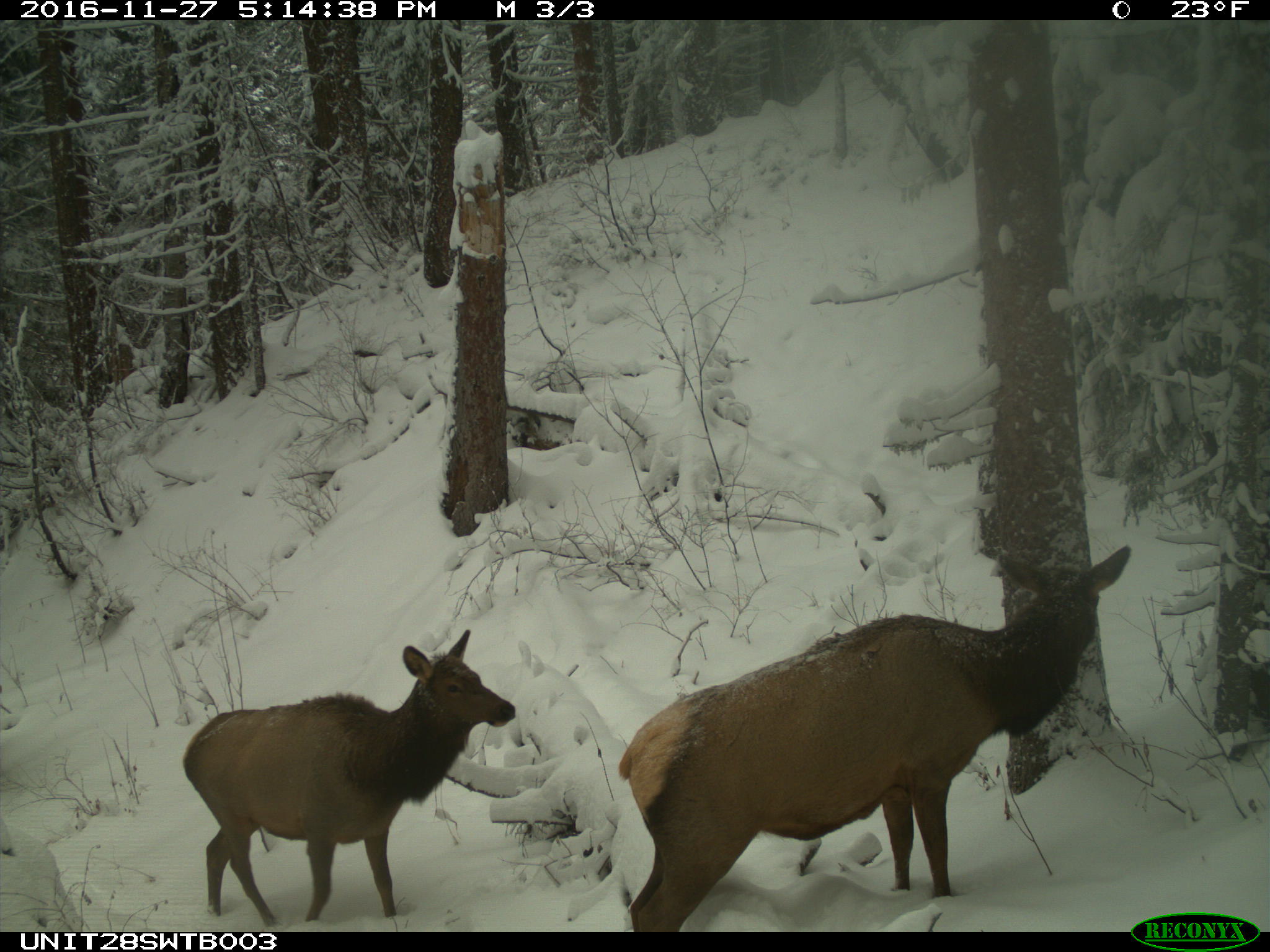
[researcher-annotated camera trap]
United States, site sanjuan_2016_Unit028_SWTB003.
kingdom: Animalia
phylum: Chordata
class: Mammalia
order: Artiodactyla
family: Cervidae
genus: Cervus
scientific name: Cervus elaphus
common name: red deer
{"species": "Cervus elaphus (red deer)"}